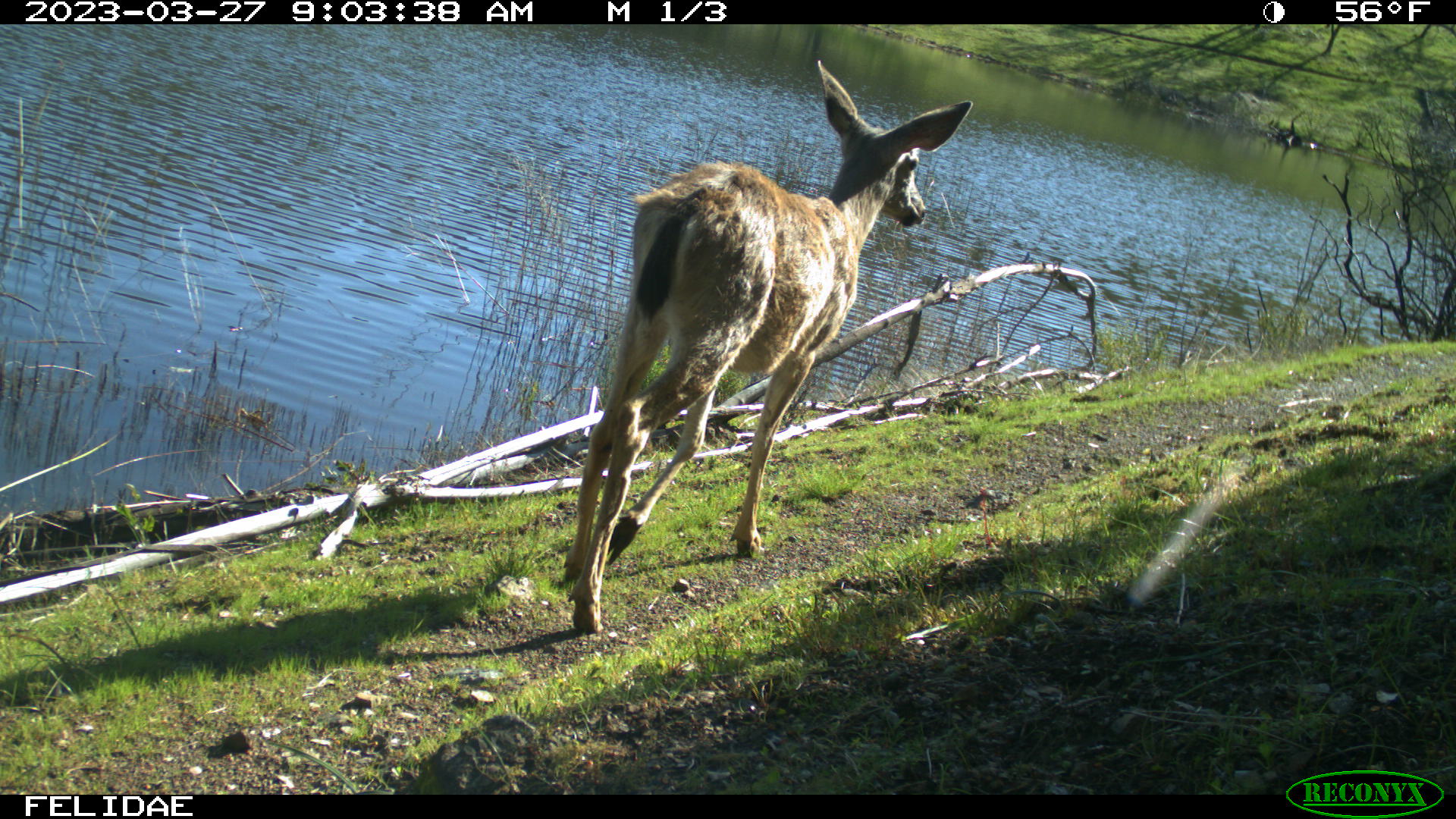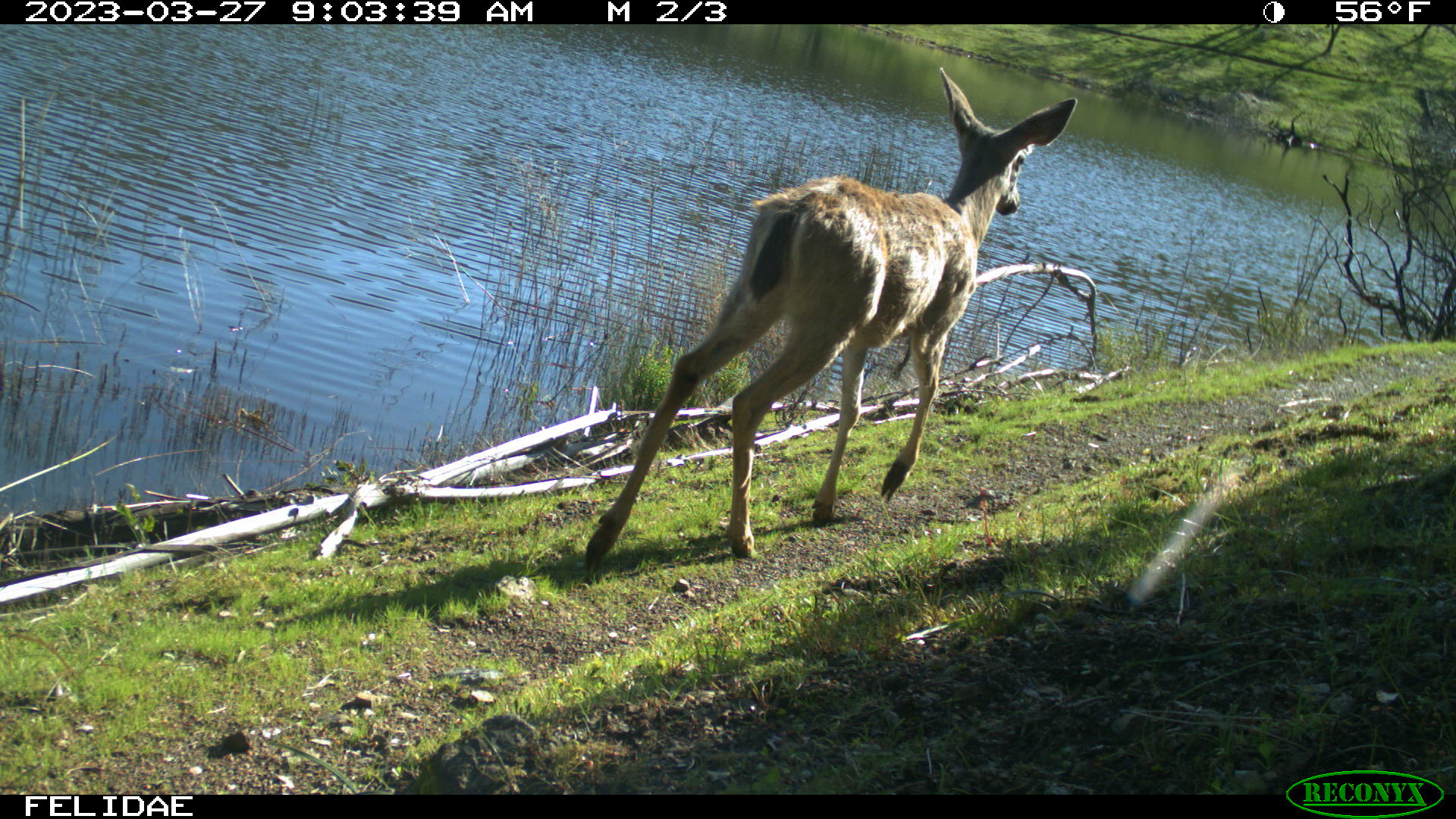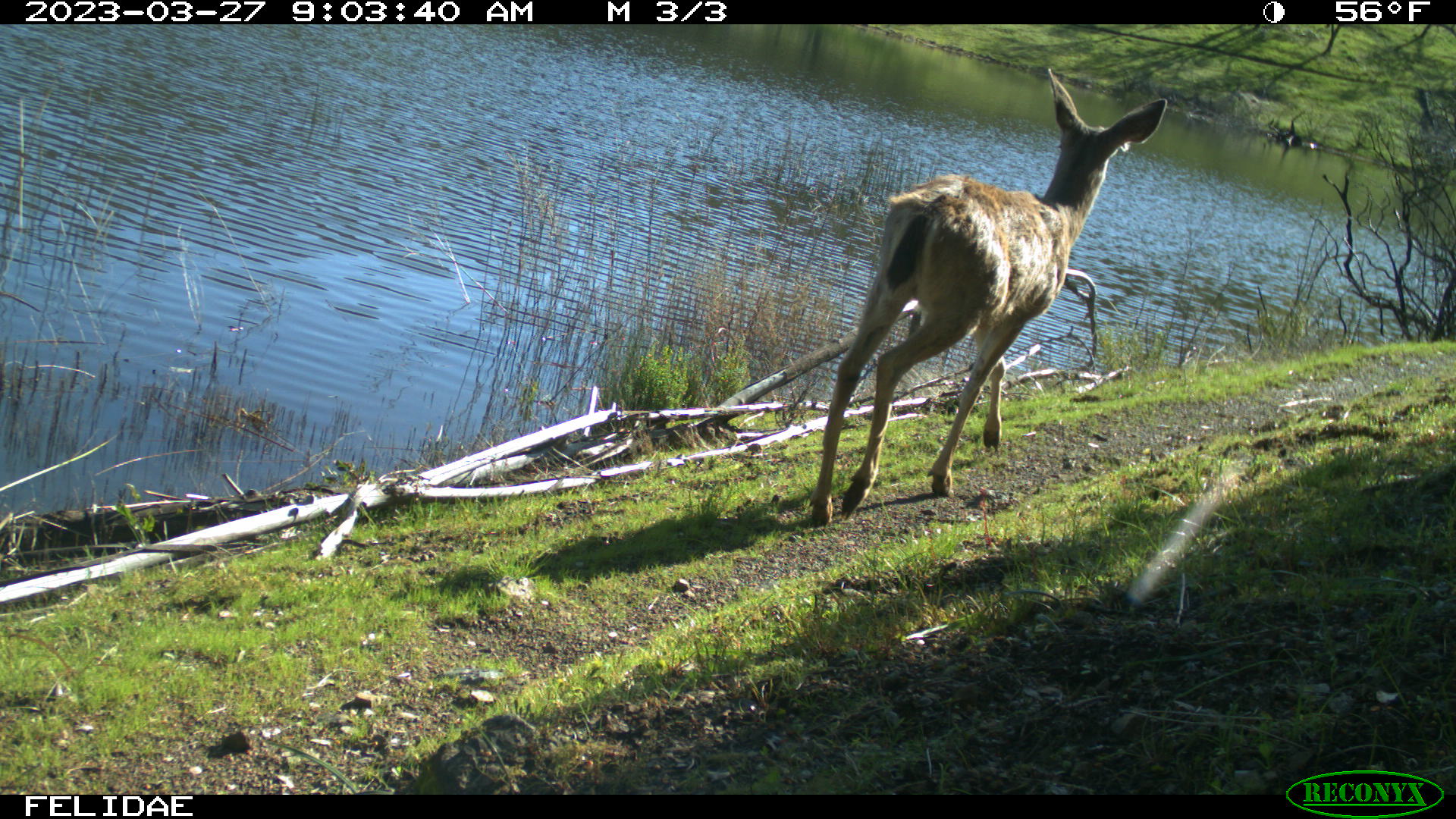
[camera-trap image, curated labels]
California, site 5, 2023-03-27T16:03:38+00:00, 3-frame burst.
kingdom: Animalia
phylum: Chordata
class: Mammalia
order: Artiodactyla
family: Cervidae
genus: Odocoileus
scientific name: Odocoileus hemionus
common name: mule deer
Mule deer (Odocoileus hemionus).